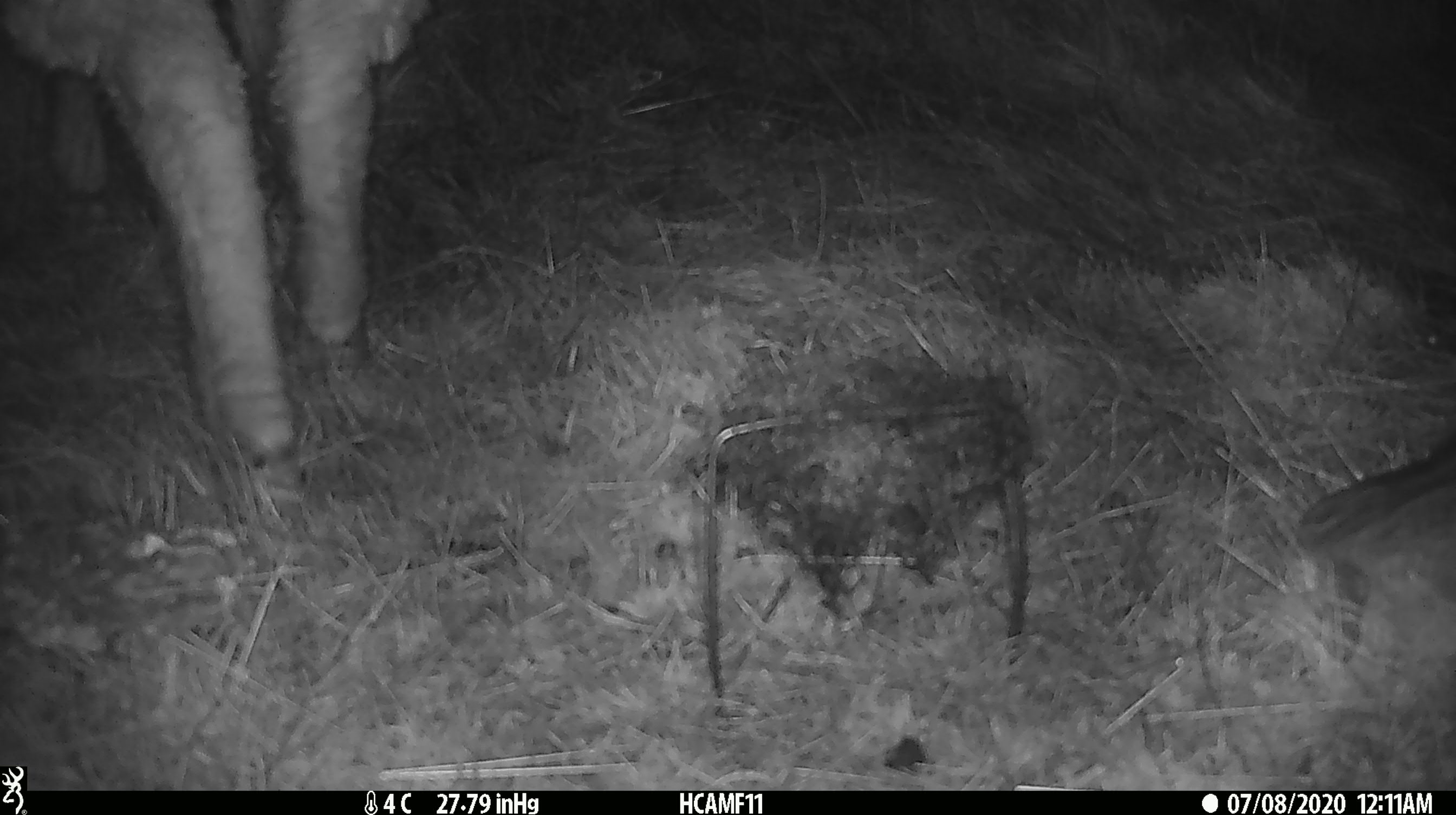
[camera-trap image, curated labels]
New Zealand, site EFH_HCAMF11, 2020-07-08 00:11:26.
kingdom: Animalia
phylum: Chordata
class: Mammalia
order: Artiodactyla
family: Bovidae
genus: Ovis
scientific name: Ovis aries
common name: domestic sheep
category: sheep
Sheep (domestic sheep) (Ovis aries).